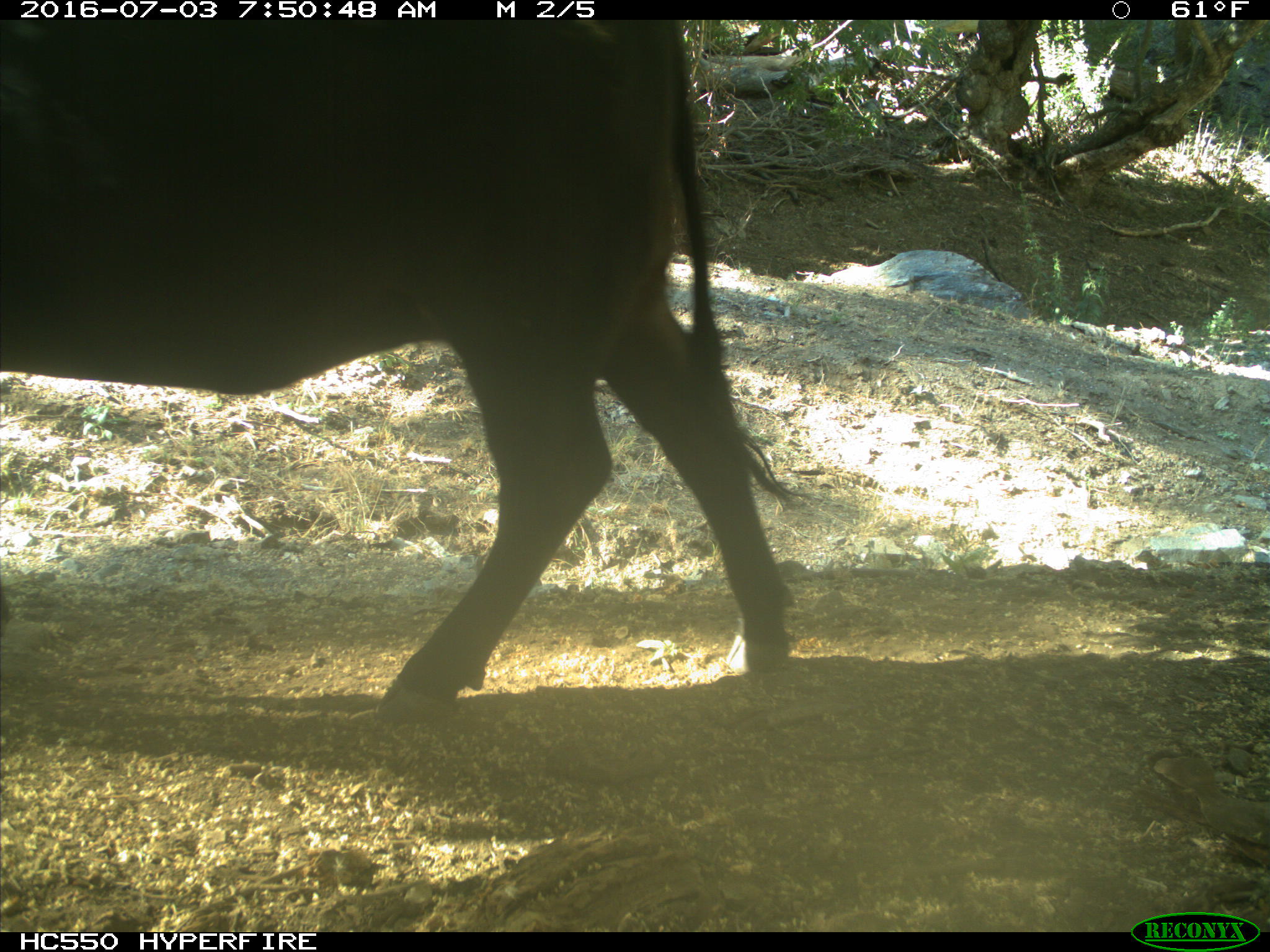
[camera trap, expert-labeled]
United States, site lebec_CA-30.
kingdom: Animalia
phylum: Chordata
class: Mammalia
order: Artiodactyla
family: Bovidae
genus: Bos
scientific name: Bos taurus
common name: domestic cow